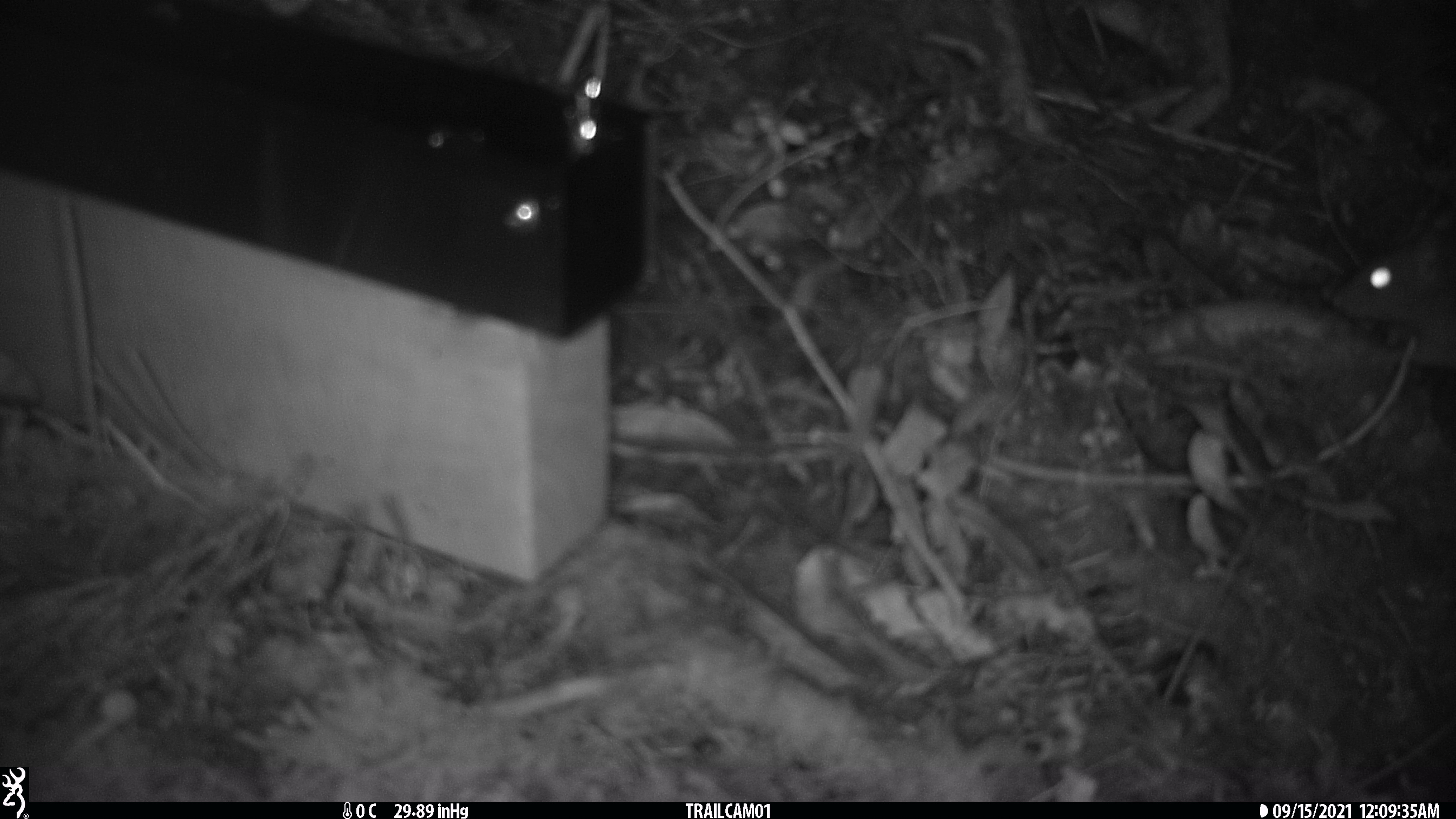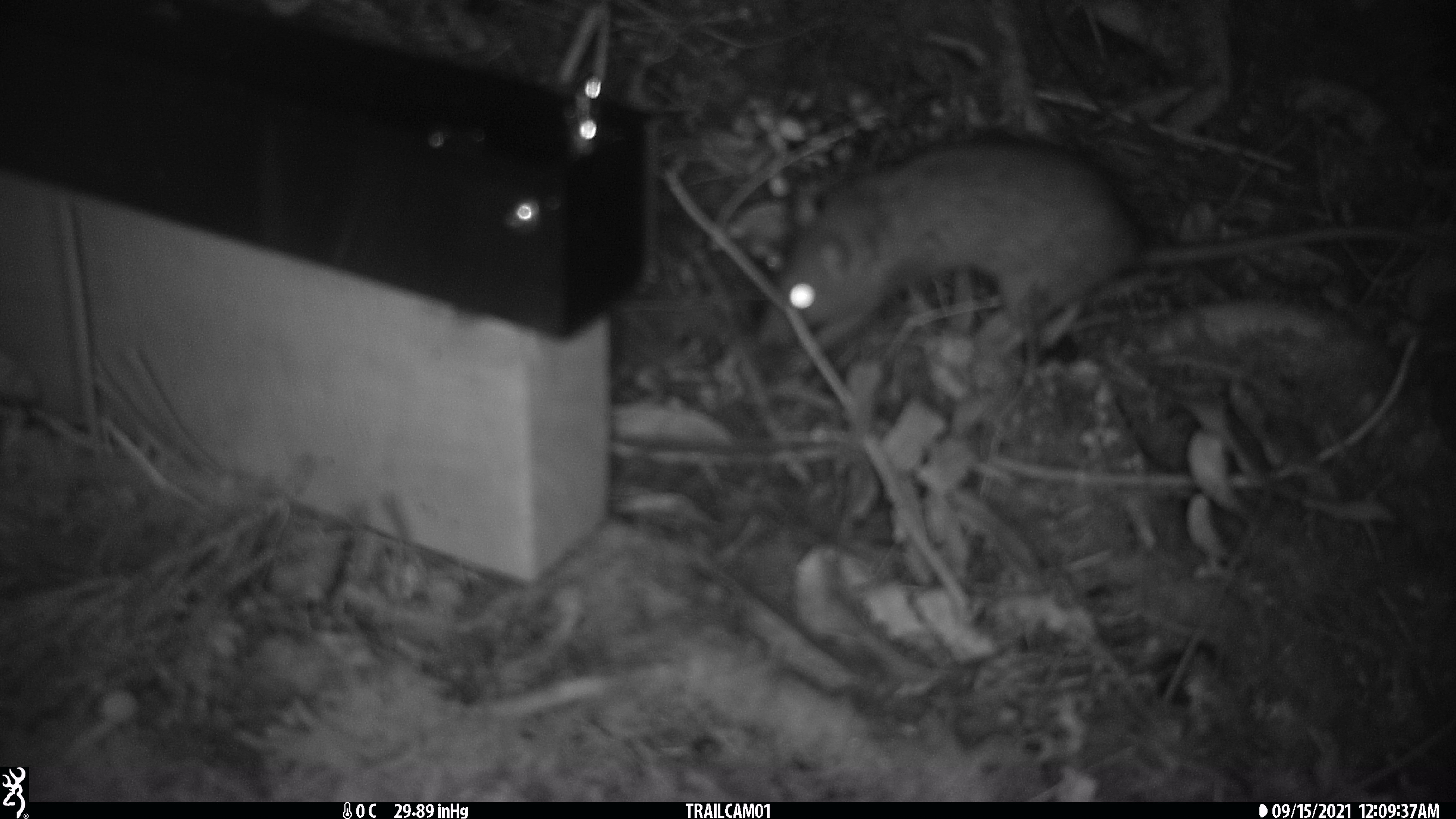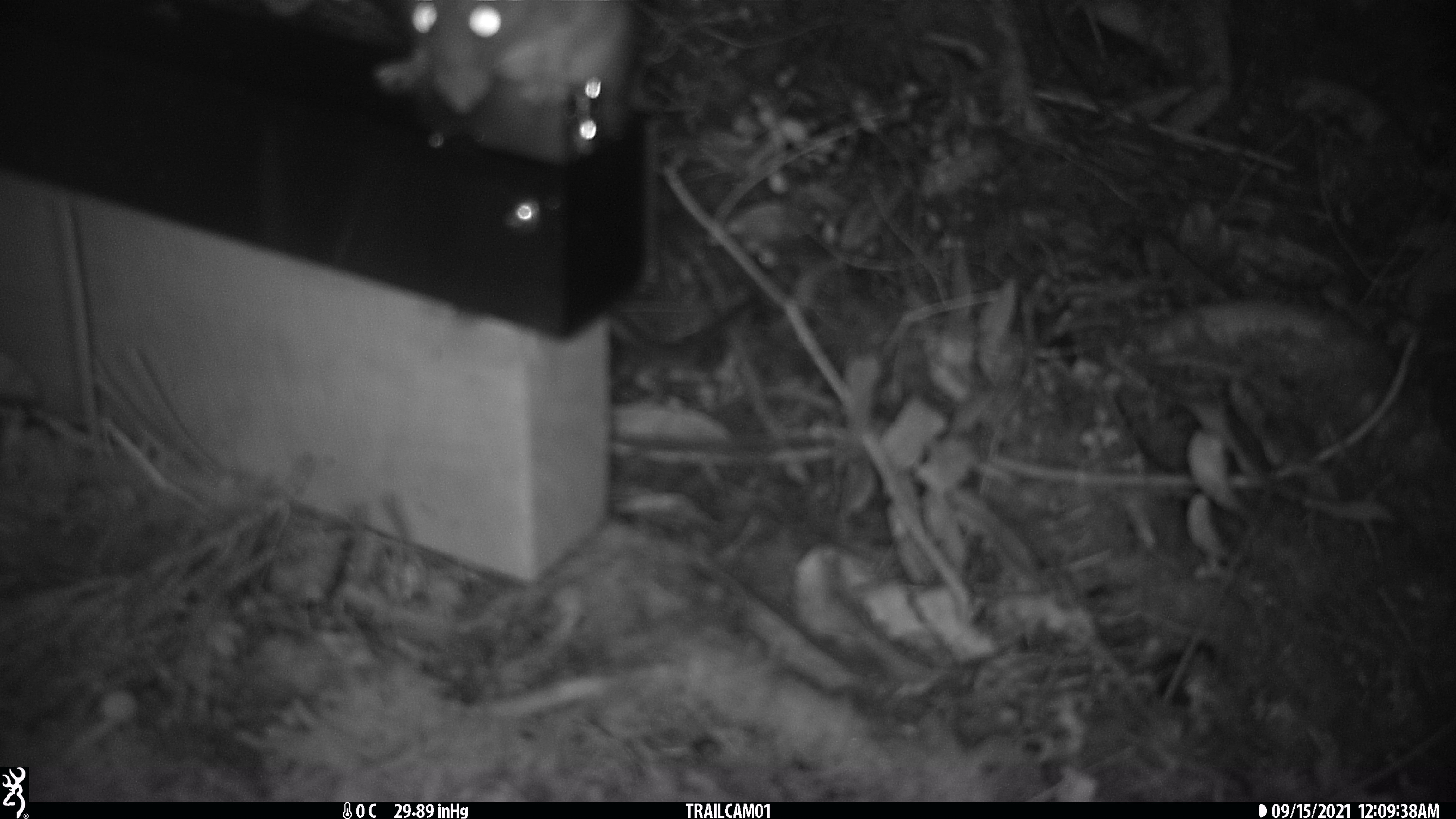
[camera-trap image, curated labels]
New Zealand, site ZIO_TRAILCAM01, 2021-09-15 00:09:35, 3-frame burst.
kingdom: Animalia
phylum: Chordata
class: Mammalia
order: Rodentia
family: Muridae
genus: Rattus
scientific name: Rattus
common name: rat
Rat (Rattus).